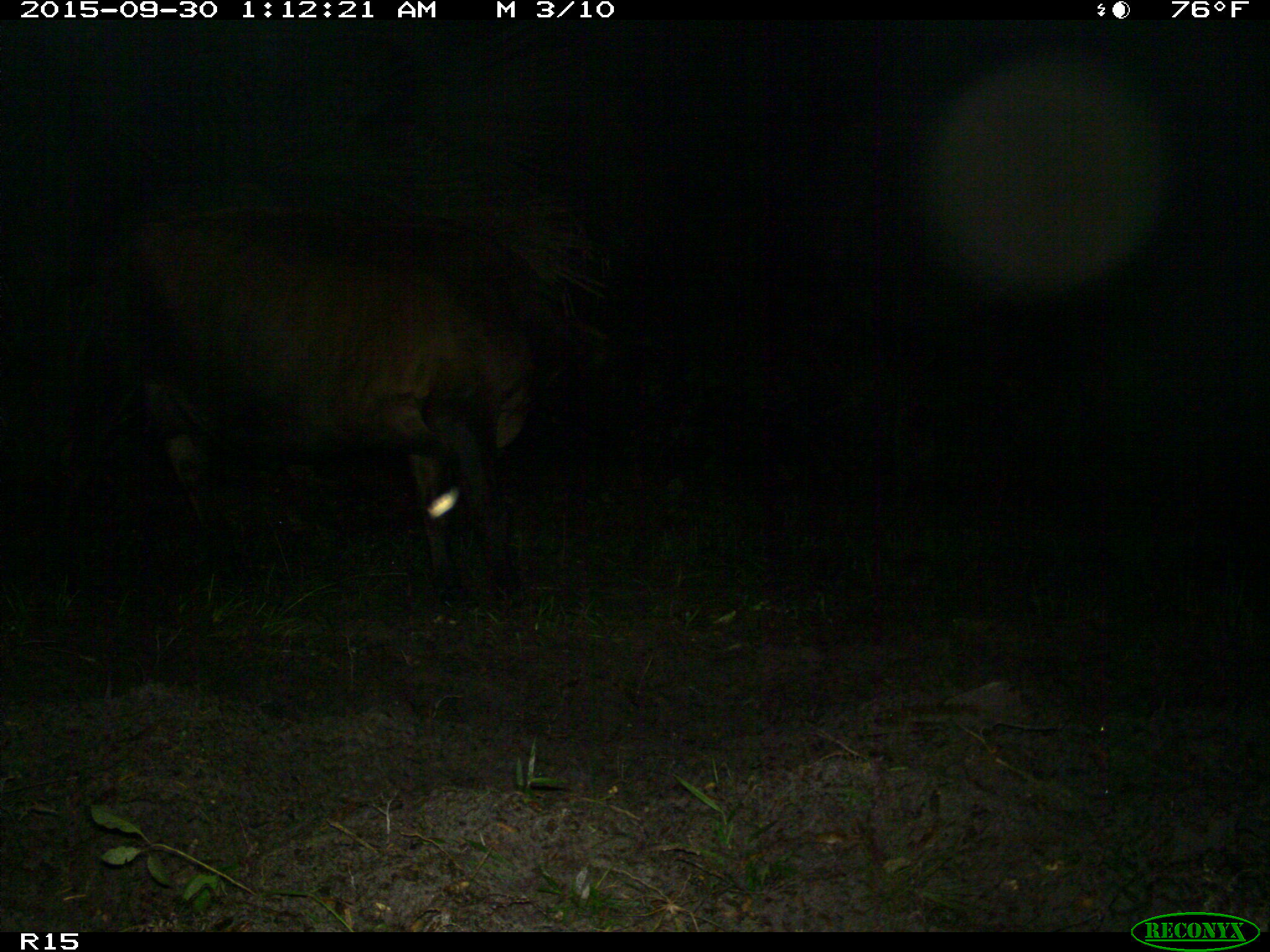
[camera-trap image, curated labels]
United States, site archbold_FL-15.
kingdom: Animalia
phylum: Chordata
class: Mammalia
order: Artiodactyla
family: Bovidae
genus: Bos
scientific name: Bos taurus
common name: domestic cow